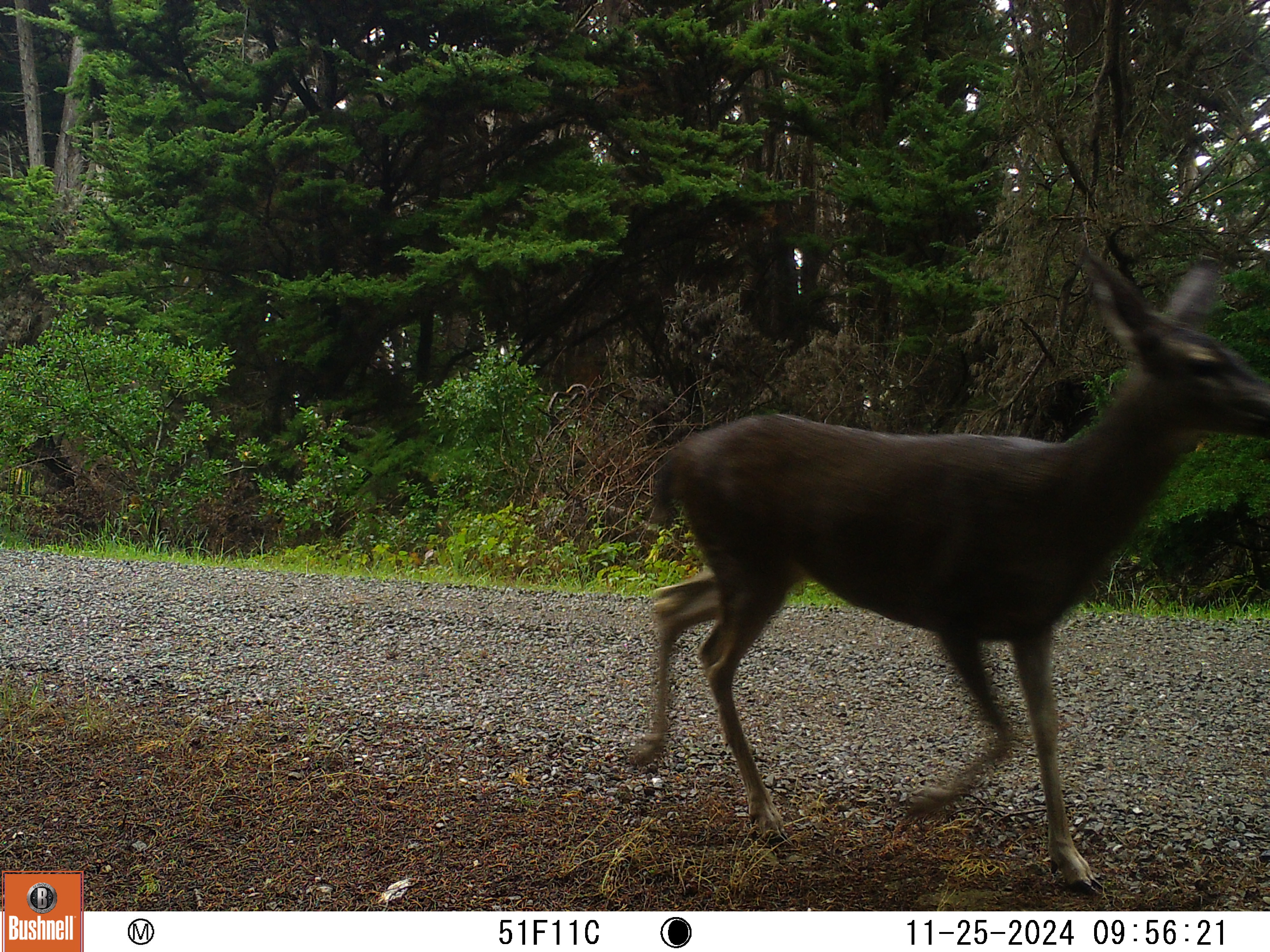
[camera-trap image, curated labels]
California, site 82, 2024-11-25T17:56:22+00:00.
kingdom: Animalia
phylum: Chordata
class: Mammalia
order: Artiodactyla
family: Cervidae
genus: Odocoileus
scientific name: Odocoileus hemionus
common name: mule deer